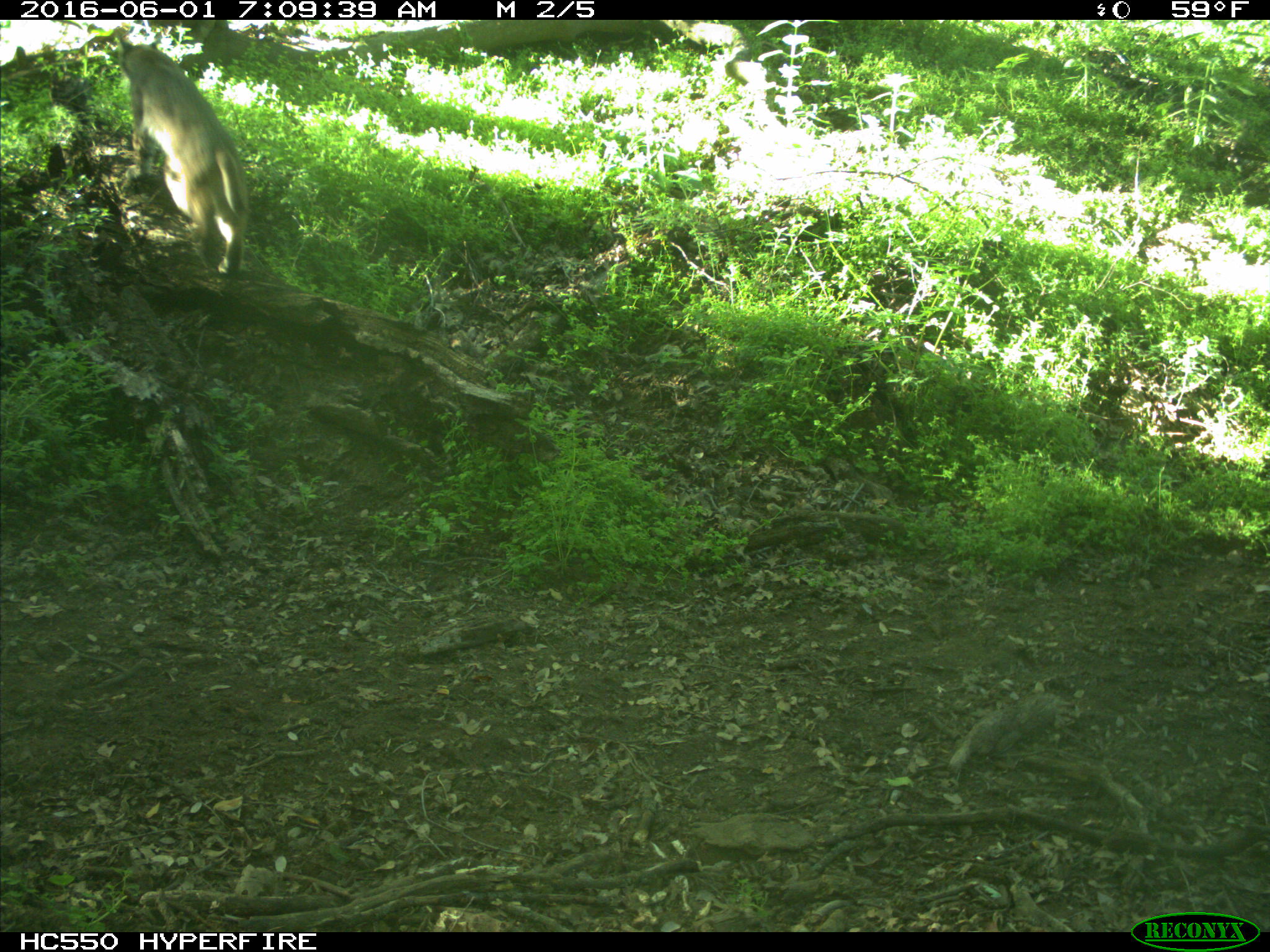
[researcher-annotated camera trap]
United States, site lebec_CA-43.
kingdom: Animalia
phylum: Chordata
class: Mammalia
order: Carnivora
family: Felidae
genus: Lynx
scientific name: Lynx rufus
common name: bobcat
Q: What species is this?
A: Lynx rufus (bobcat).